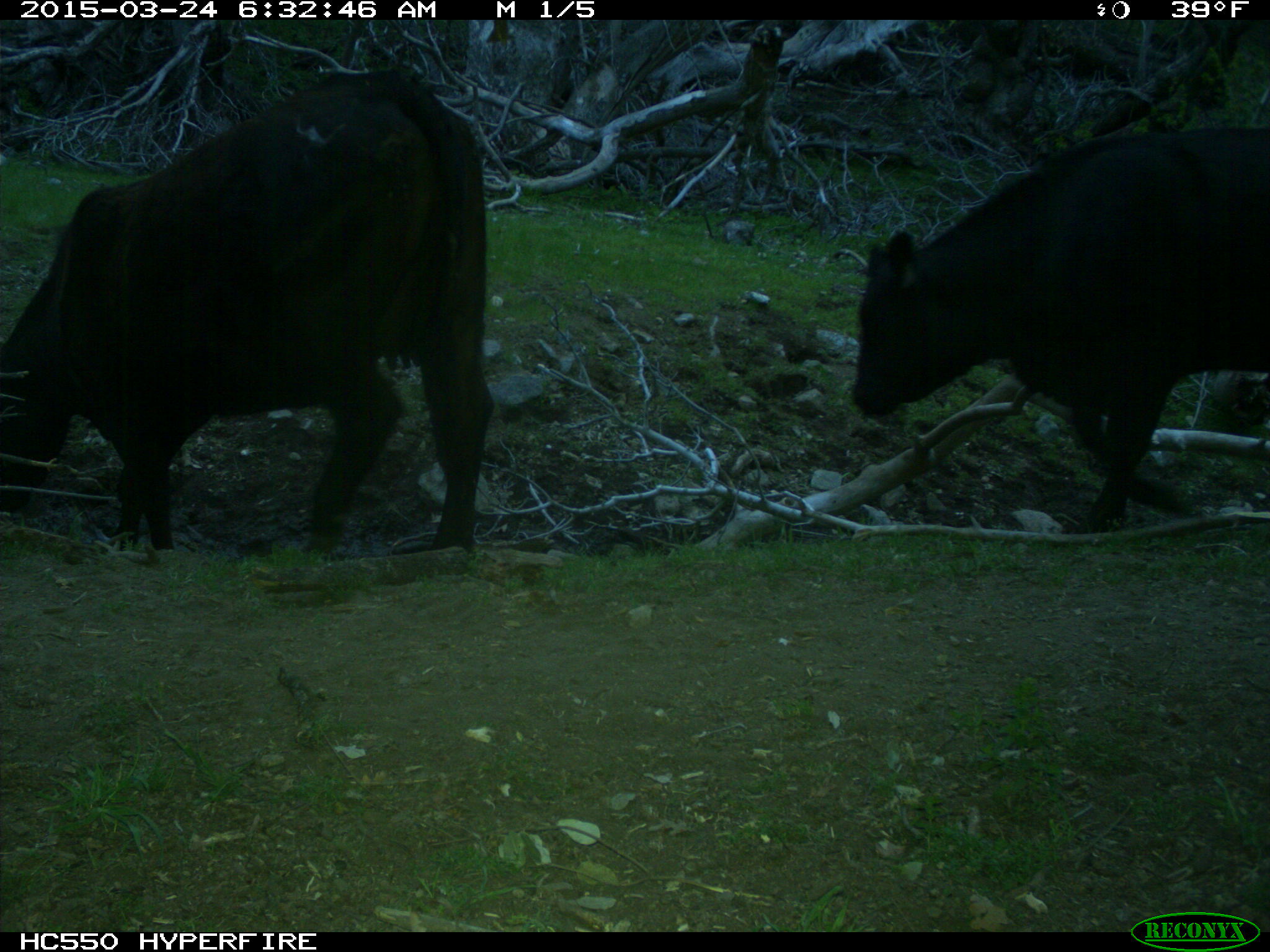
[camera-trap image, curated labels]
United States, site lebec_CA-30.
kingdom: Animalia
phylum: Chordata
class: Mammalia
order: Artiodactyla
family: Bovidae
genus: Bos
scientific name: Bos taurus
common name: domestic cow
Bos taurus (domestic cow).